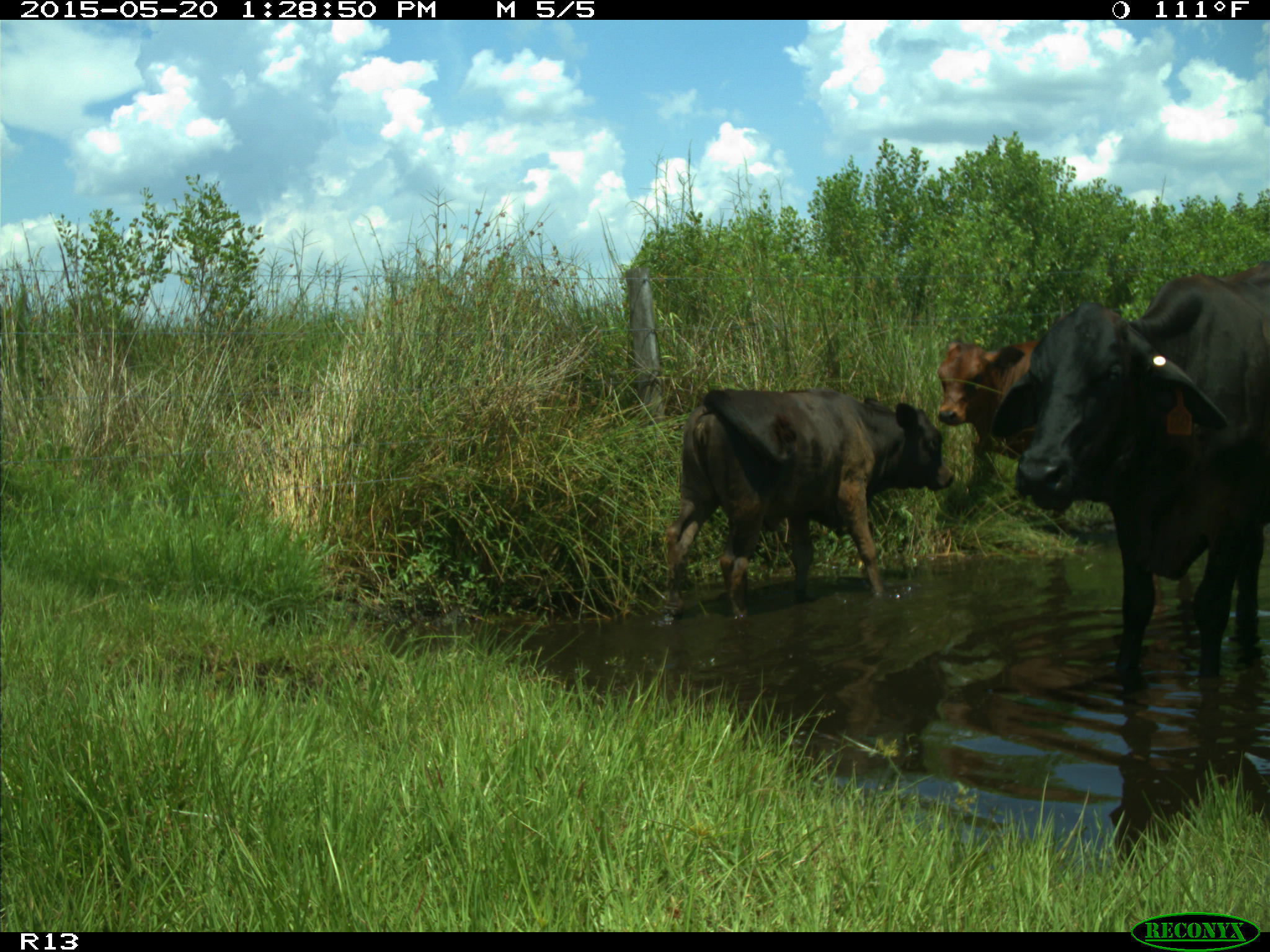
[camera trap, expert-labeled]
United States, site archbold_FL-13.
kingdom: Animalia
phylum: Chordata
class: Mammalia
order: Artiodactyla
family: Bovidae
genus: Bos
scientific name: Bos taurus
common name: domestic cow